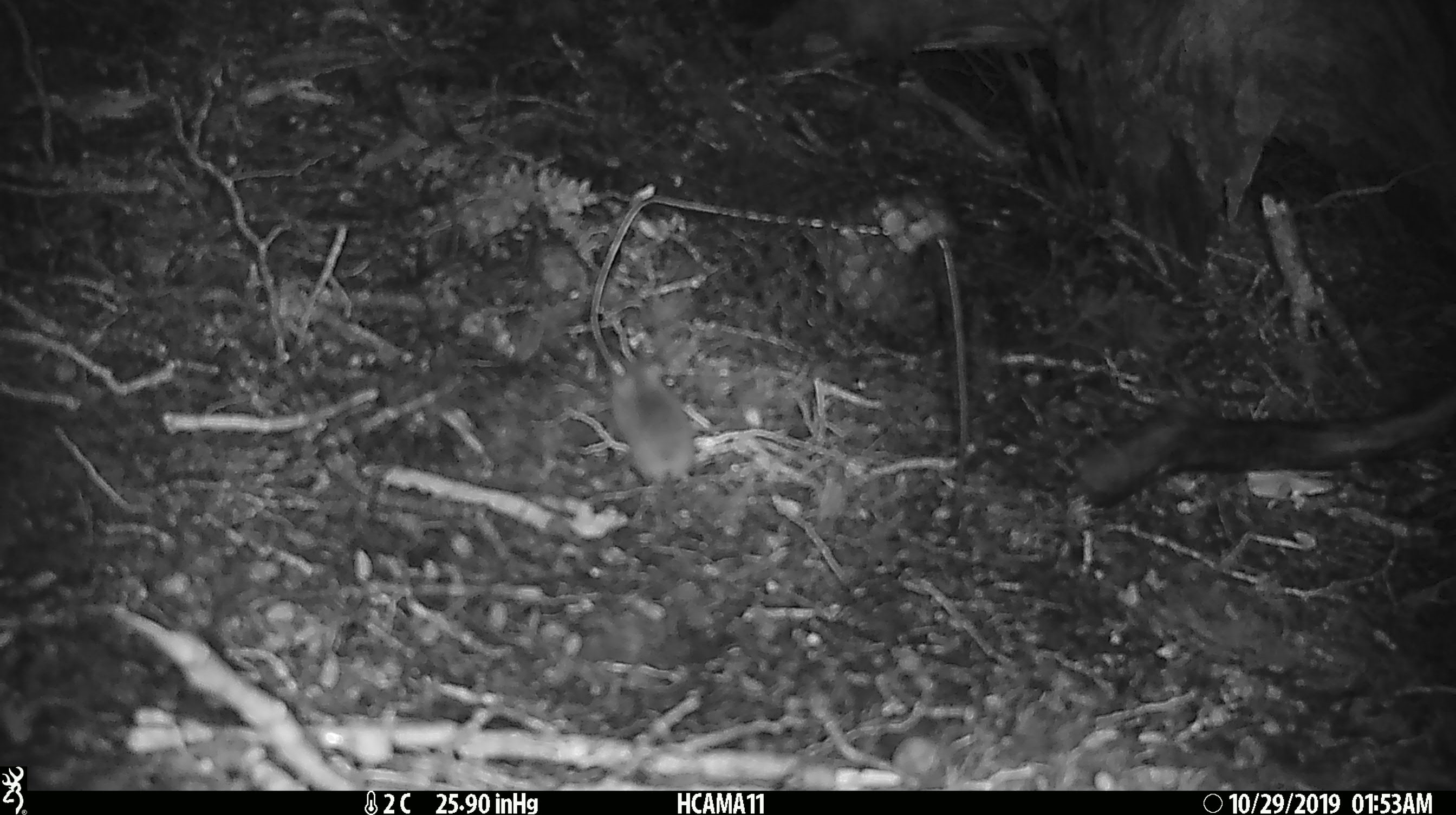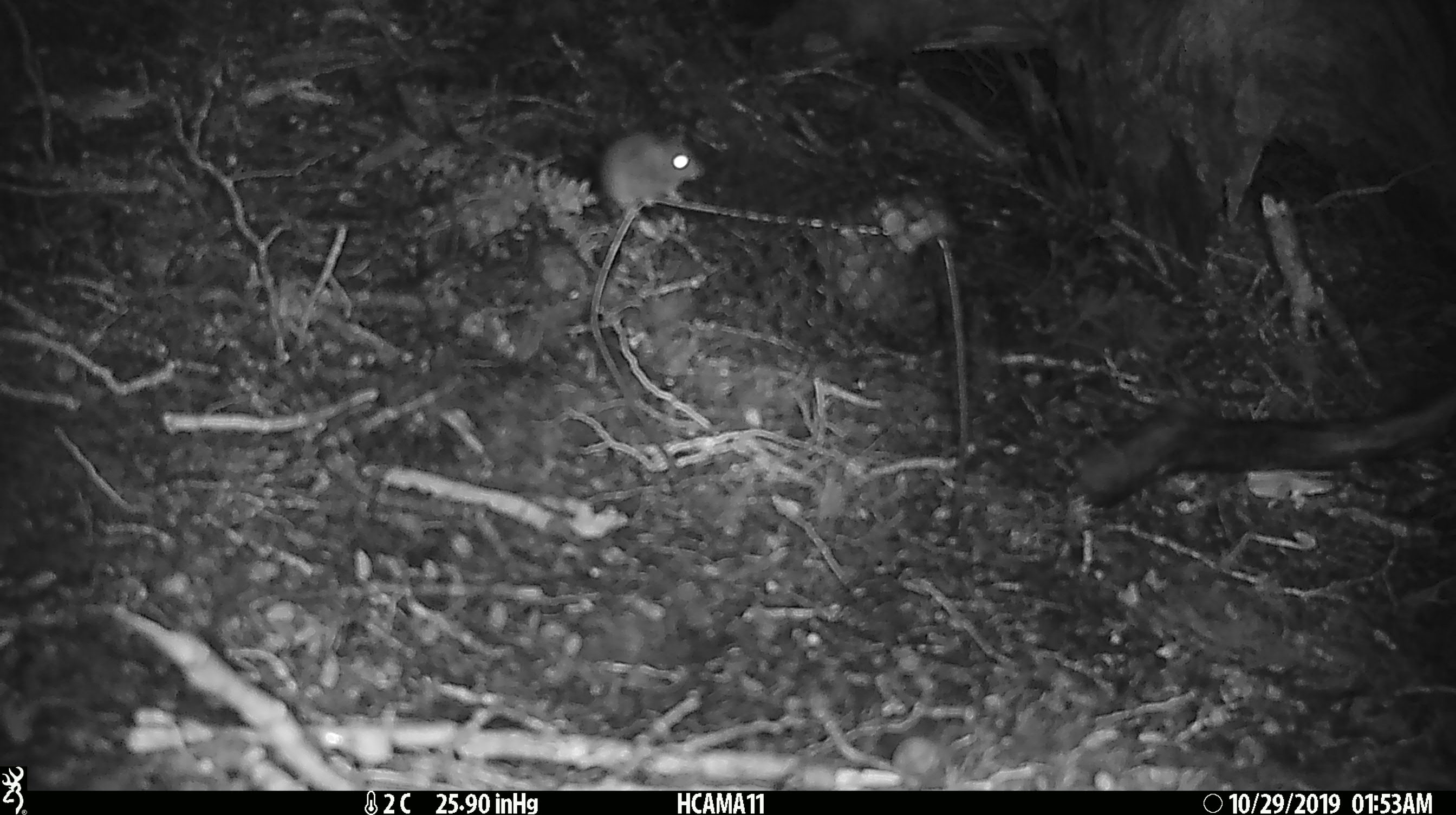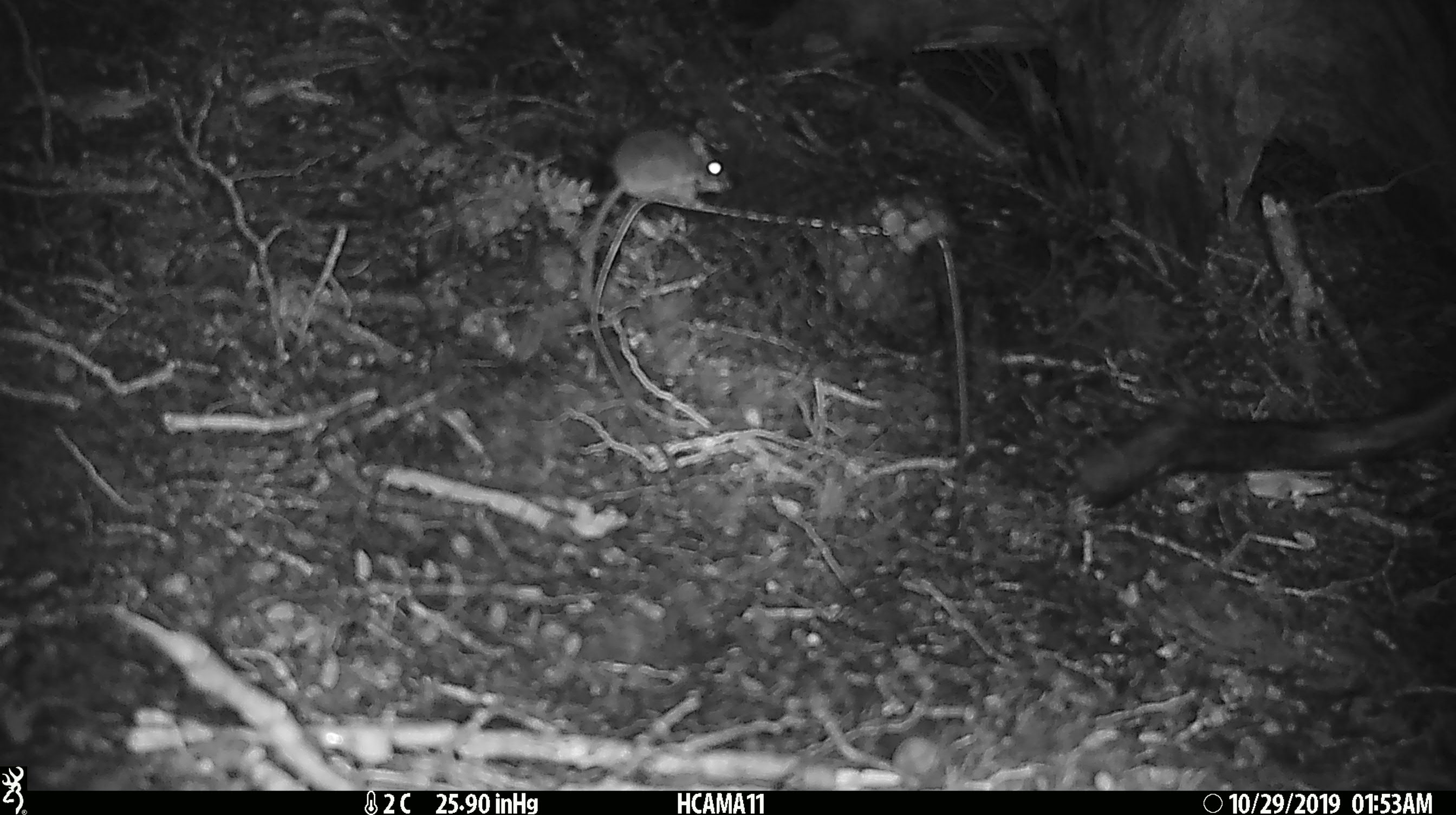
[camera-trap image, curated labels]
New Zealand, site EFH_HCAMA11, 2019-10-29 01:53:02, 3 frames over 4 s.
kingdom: Animalia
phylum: Chordata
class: Mammalia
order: Rodentia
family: Muridae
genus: Mus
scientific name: Mus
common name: mouse